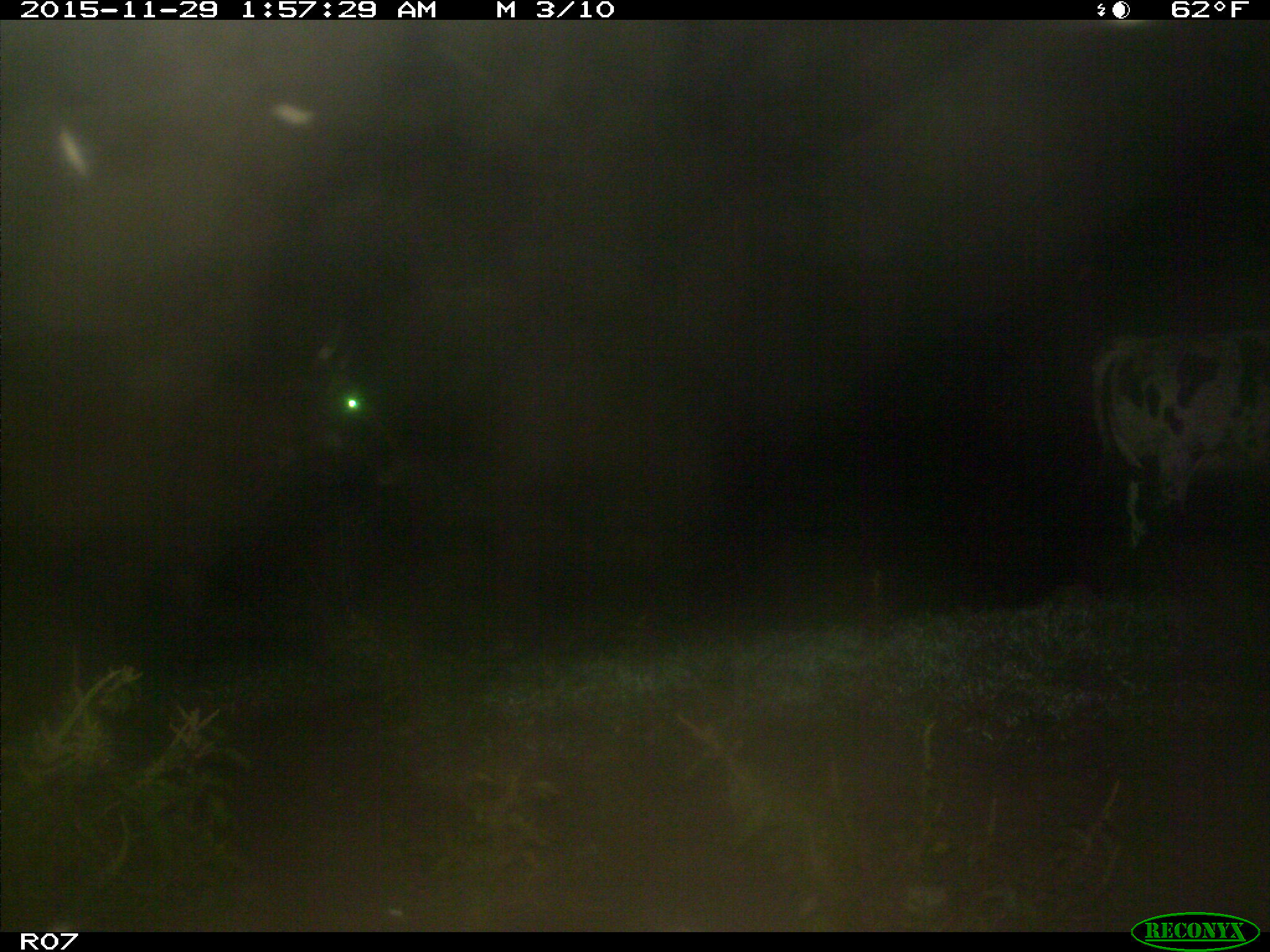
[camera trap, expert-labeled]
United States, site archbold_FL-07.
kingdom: Animalia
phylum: Chordata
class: Mammalia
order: Artiodactyla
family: Bovidae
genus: Bos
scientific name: Bos taurus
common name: domestic cow